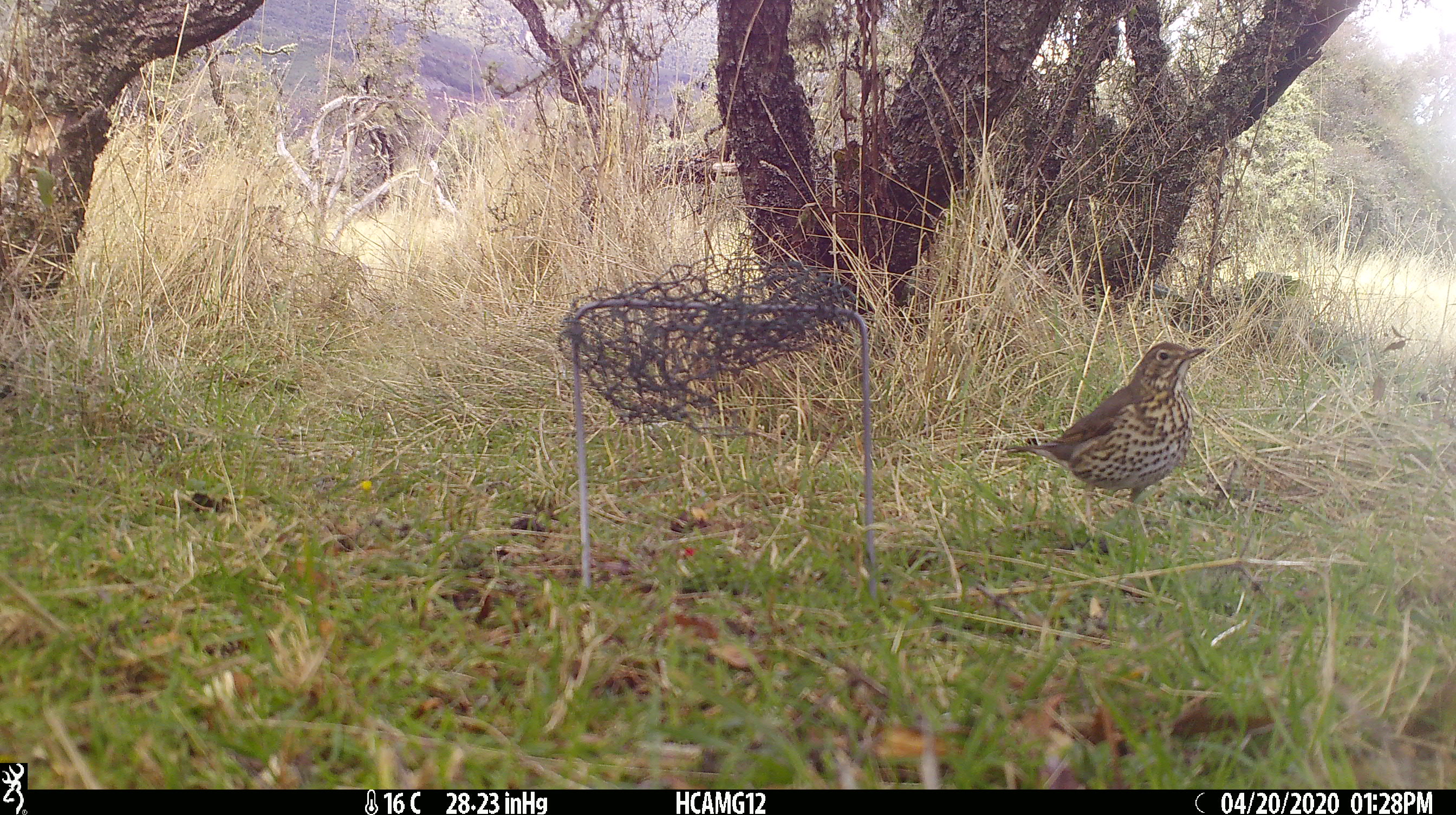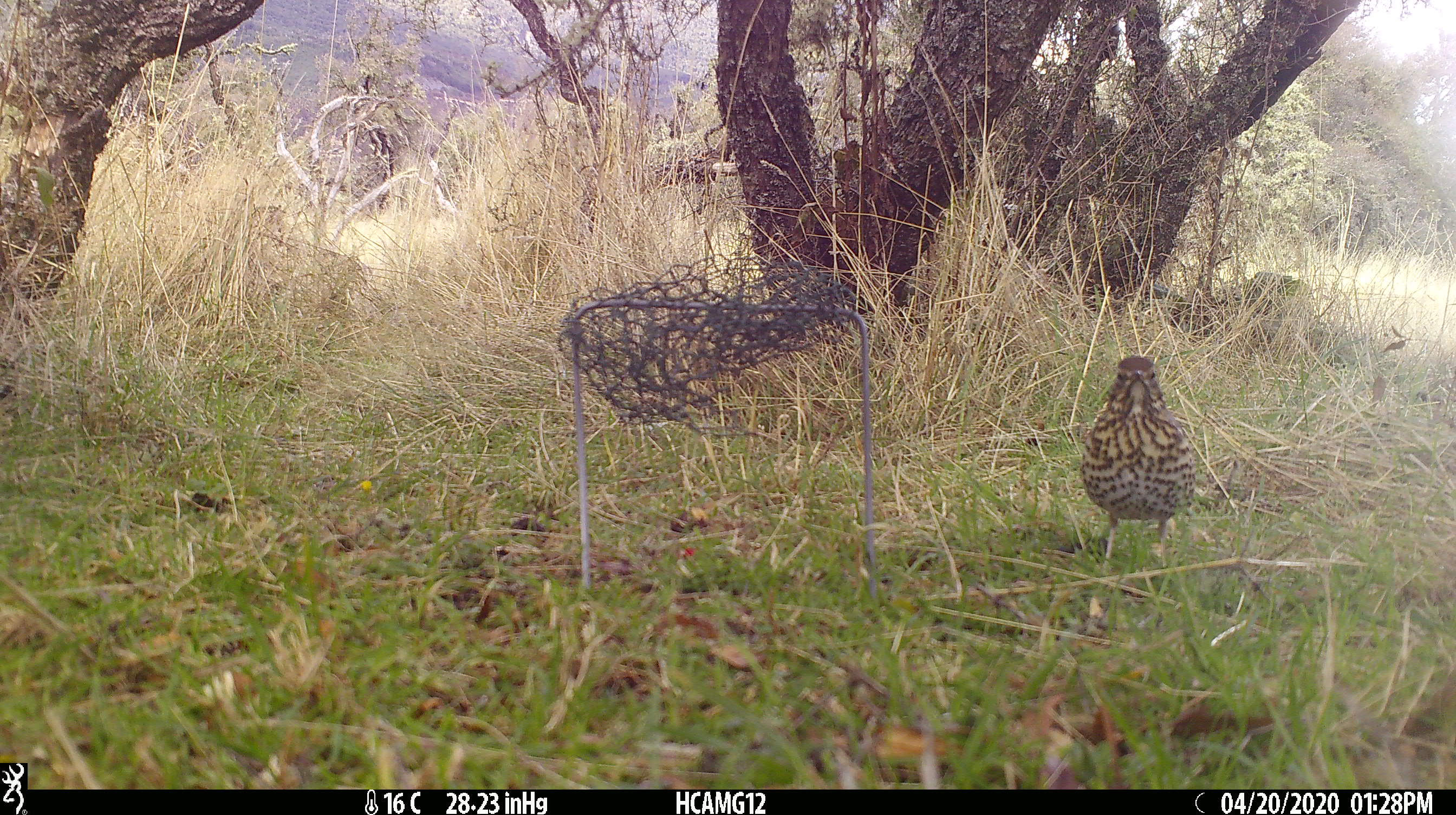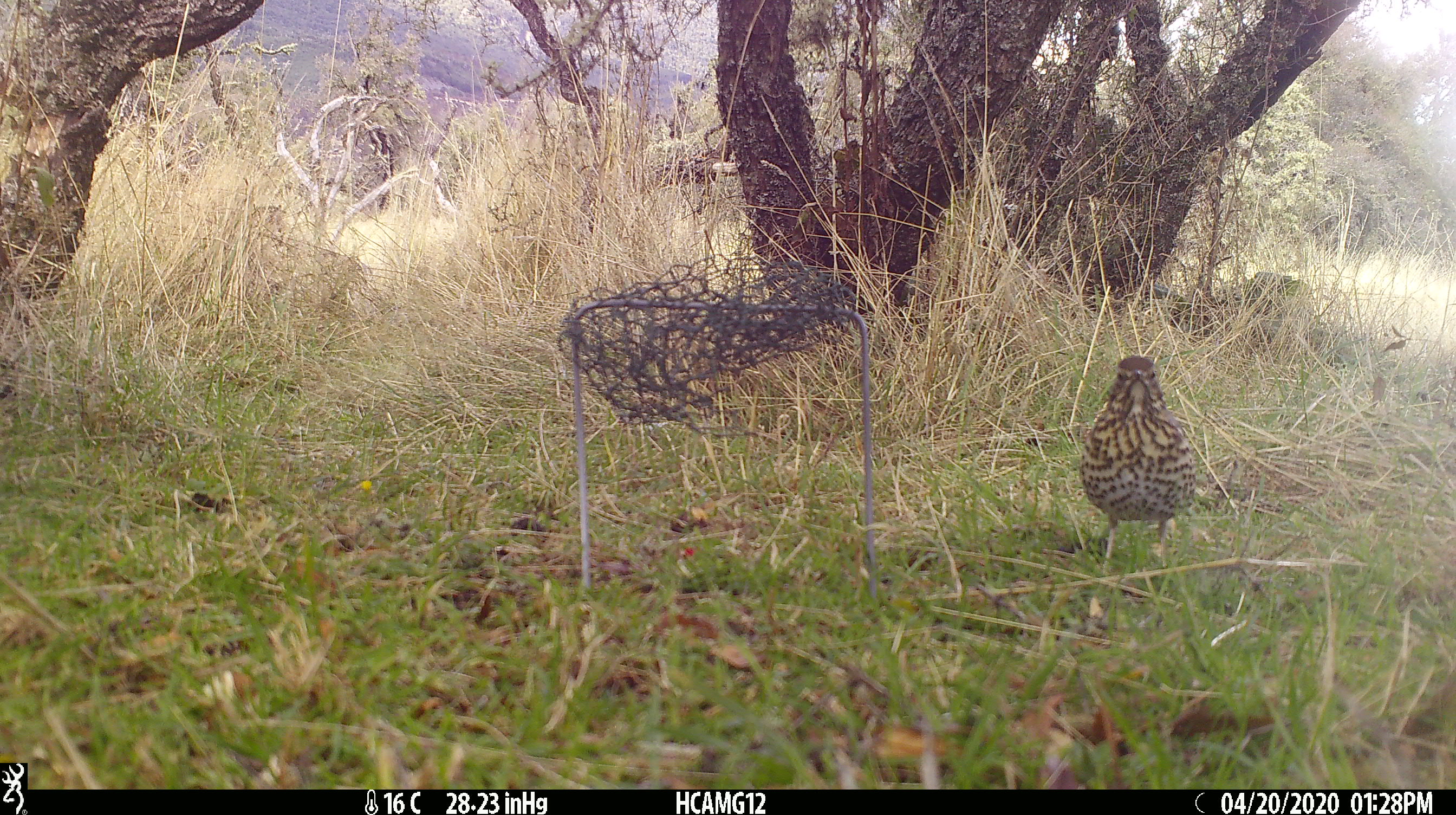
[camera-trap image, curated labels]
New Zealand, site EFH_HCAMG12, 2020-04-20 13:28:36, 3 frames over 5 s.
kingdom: Animalia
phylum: Chordata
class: Aves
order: Passeriformes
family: Turdidae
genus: Turdus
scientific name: Turdus philomelos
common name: song thrush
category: thrush